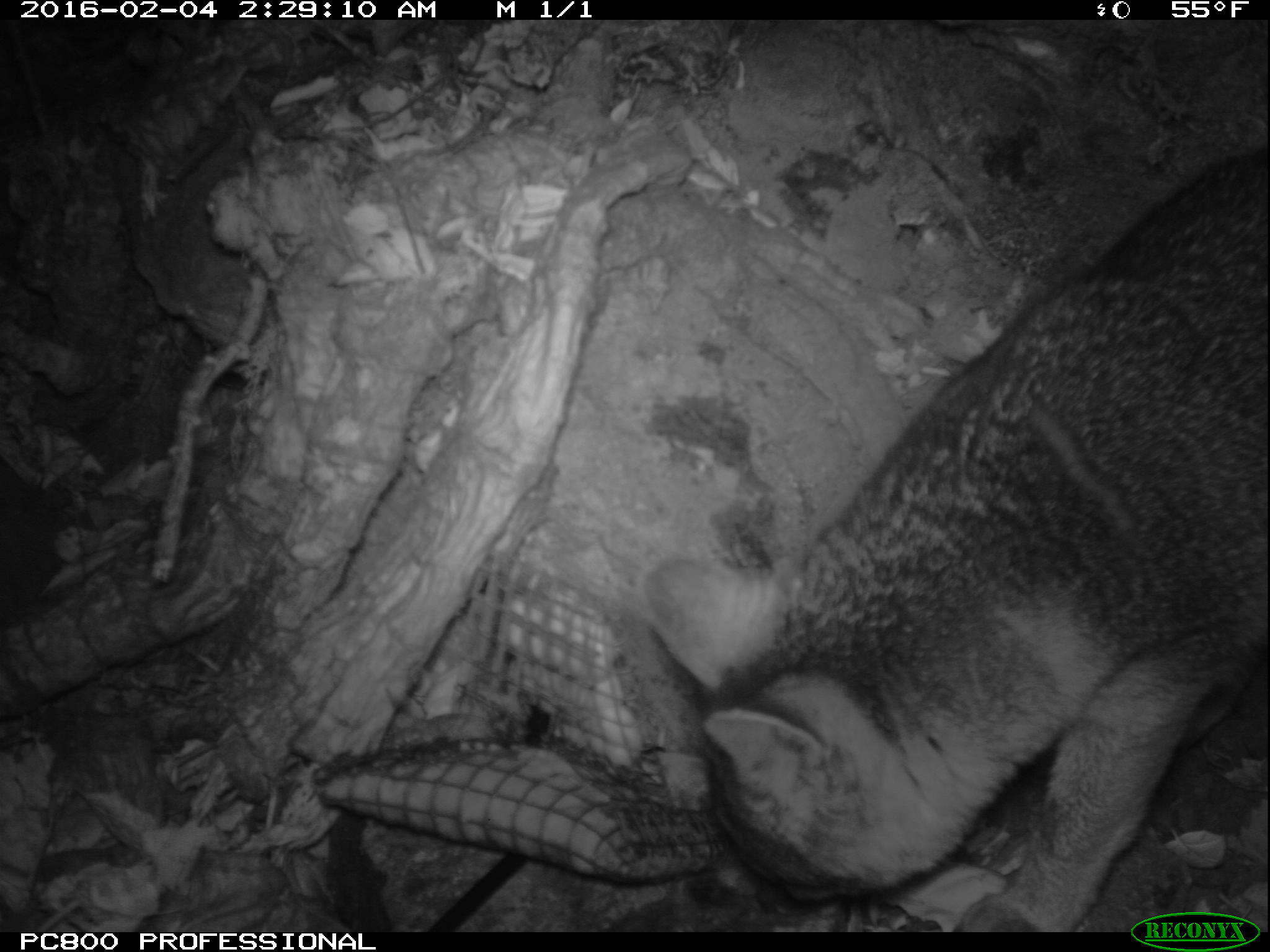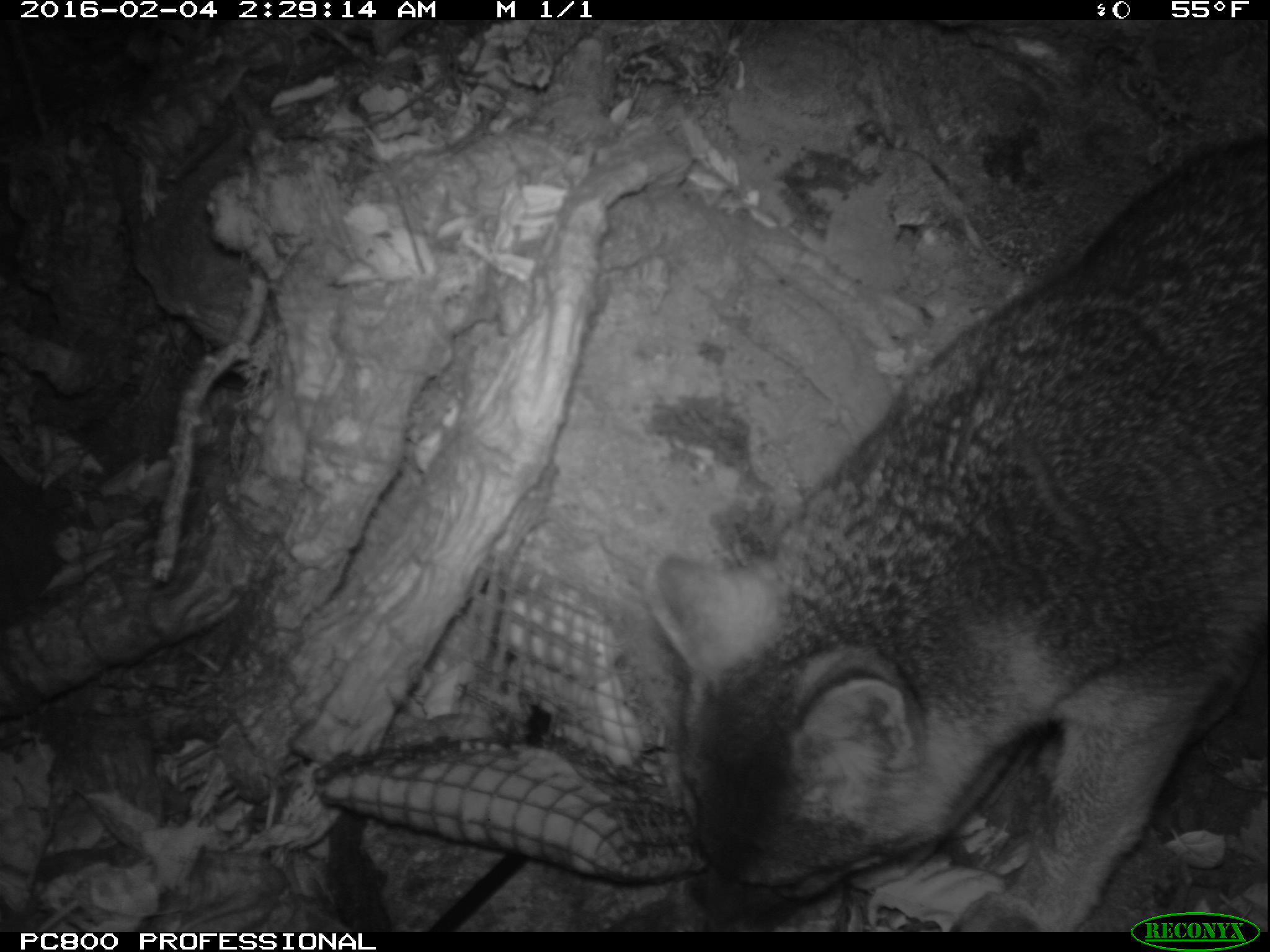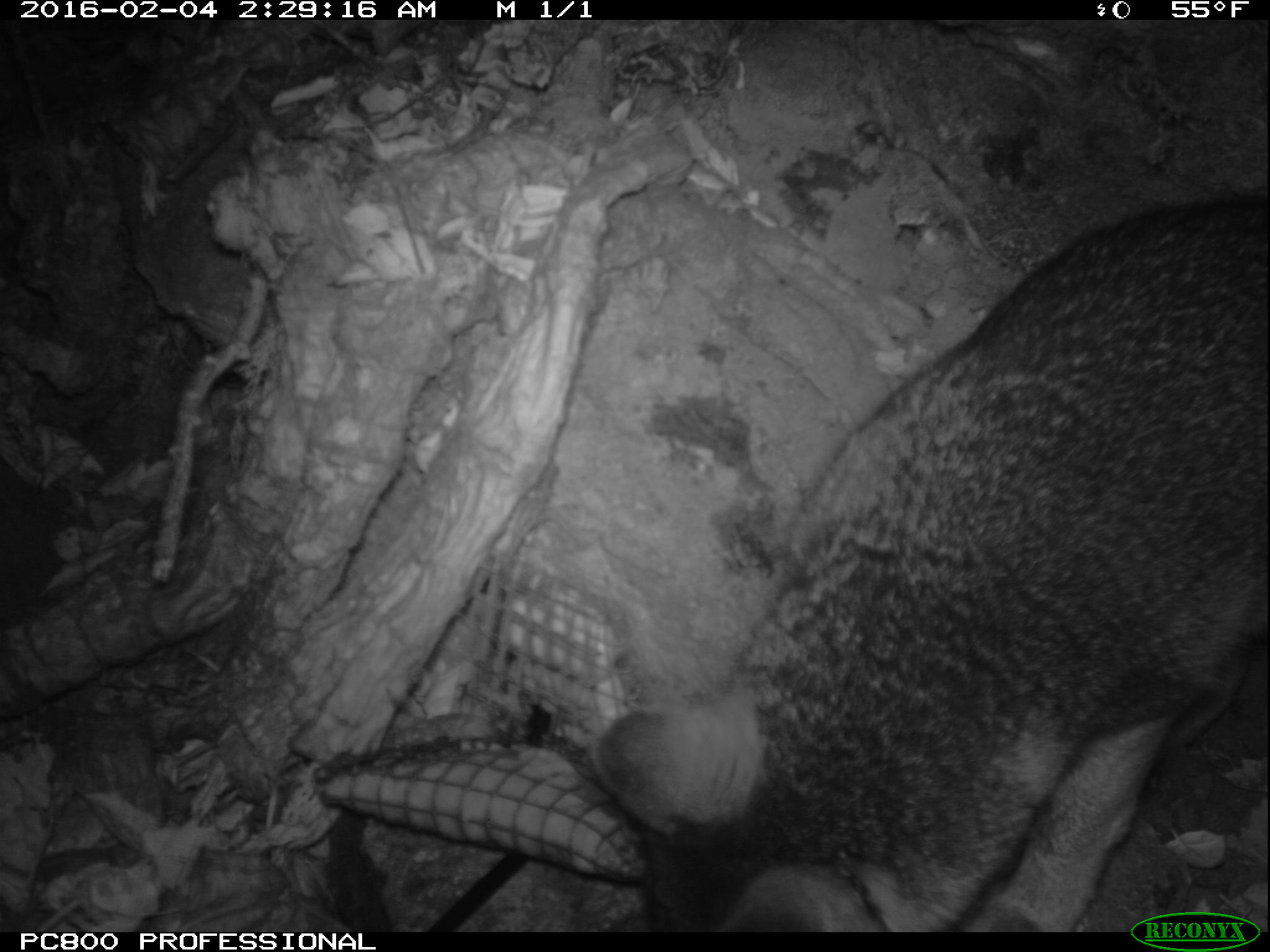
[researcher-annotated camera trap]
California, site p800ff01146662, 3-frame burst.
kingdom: Animalia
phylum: Chordata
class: Mammalia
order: Carnivora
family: Canidae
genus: Urocyon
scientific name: Urocyon littoralis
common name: island fox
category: fox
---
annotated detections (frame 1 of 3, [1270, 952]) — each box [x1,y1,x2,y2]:
fox: [639,157,1268,932]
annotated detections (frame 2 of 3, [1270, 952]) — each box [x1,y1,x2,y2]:
fox: [654,130,1269,932]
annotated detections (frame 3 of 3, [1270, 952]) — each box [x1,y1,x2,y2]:
fox: [592,193,1268,930]